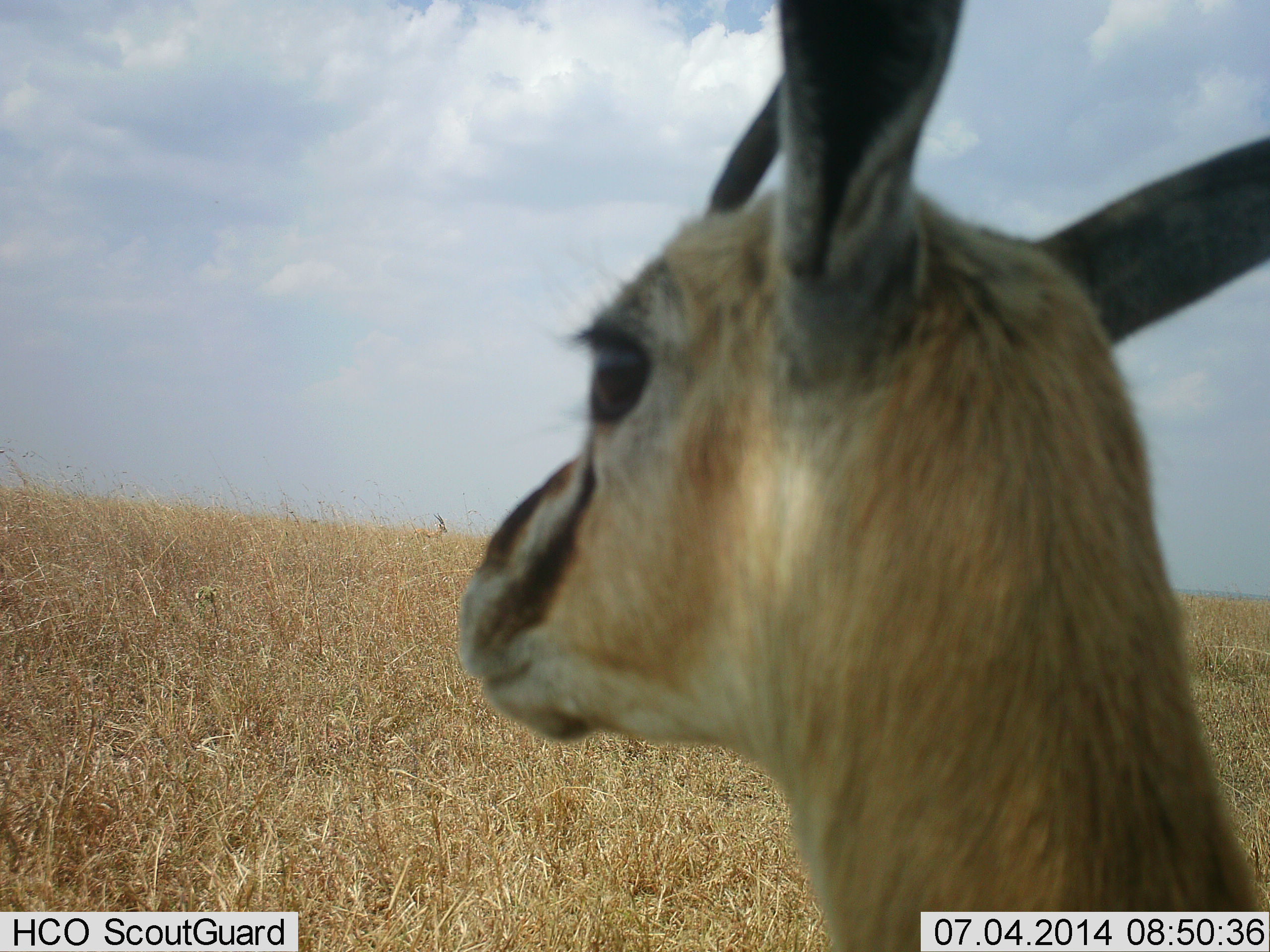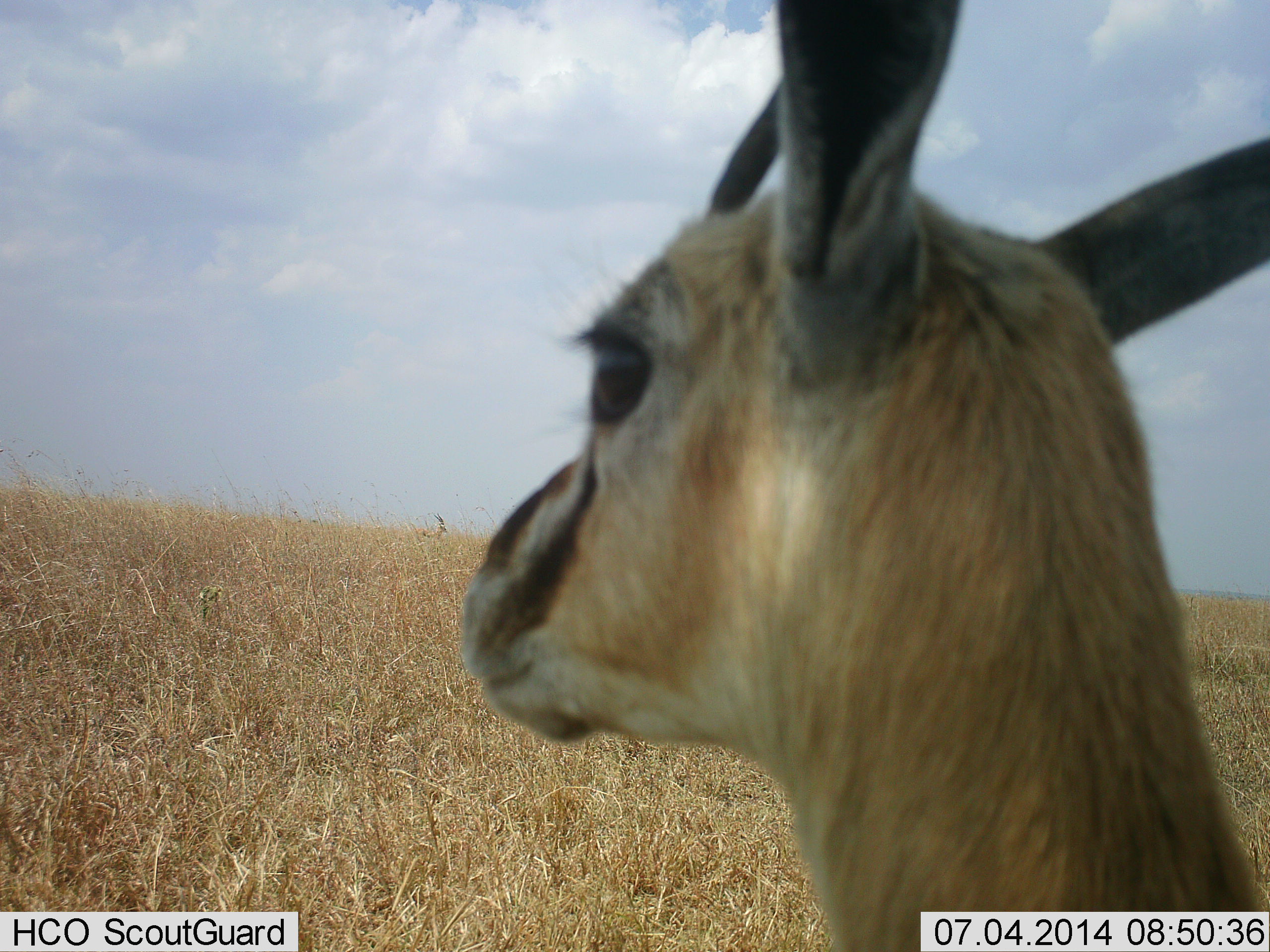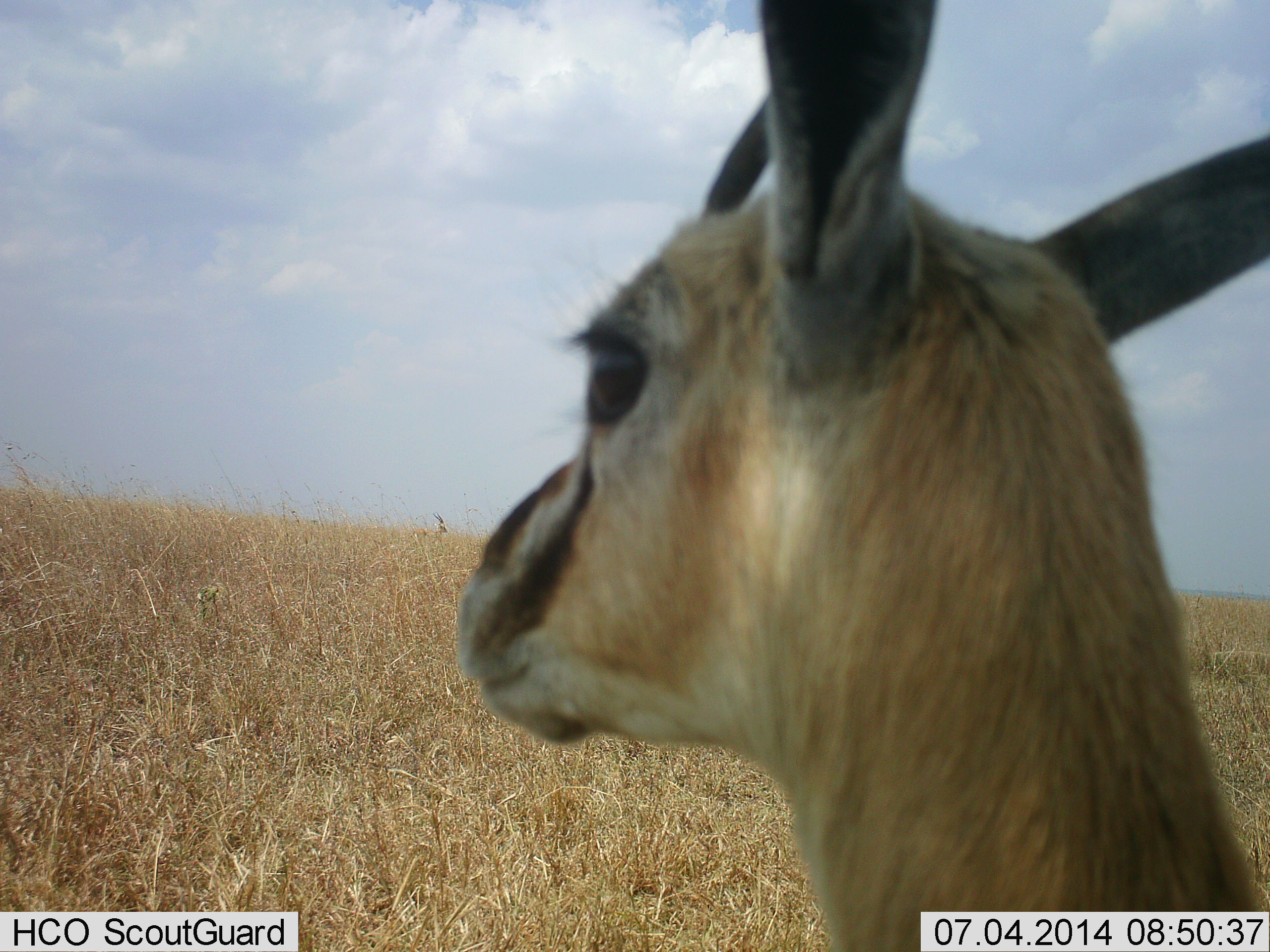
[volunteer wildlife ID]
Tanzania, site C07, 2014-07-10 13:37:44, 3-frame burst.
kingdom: Animalia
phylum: Chordata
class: Mammalia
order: Artiodactyla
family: Bovidae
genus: Eudorcas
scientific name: Eudorcas thomsonii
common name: thomson's gazelle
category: gazellethomsons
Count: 1.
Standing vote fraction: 100%.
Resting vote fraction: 10%.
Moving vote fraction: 0%.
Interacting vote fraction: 0%.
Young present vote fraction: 0%.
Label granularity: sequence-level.